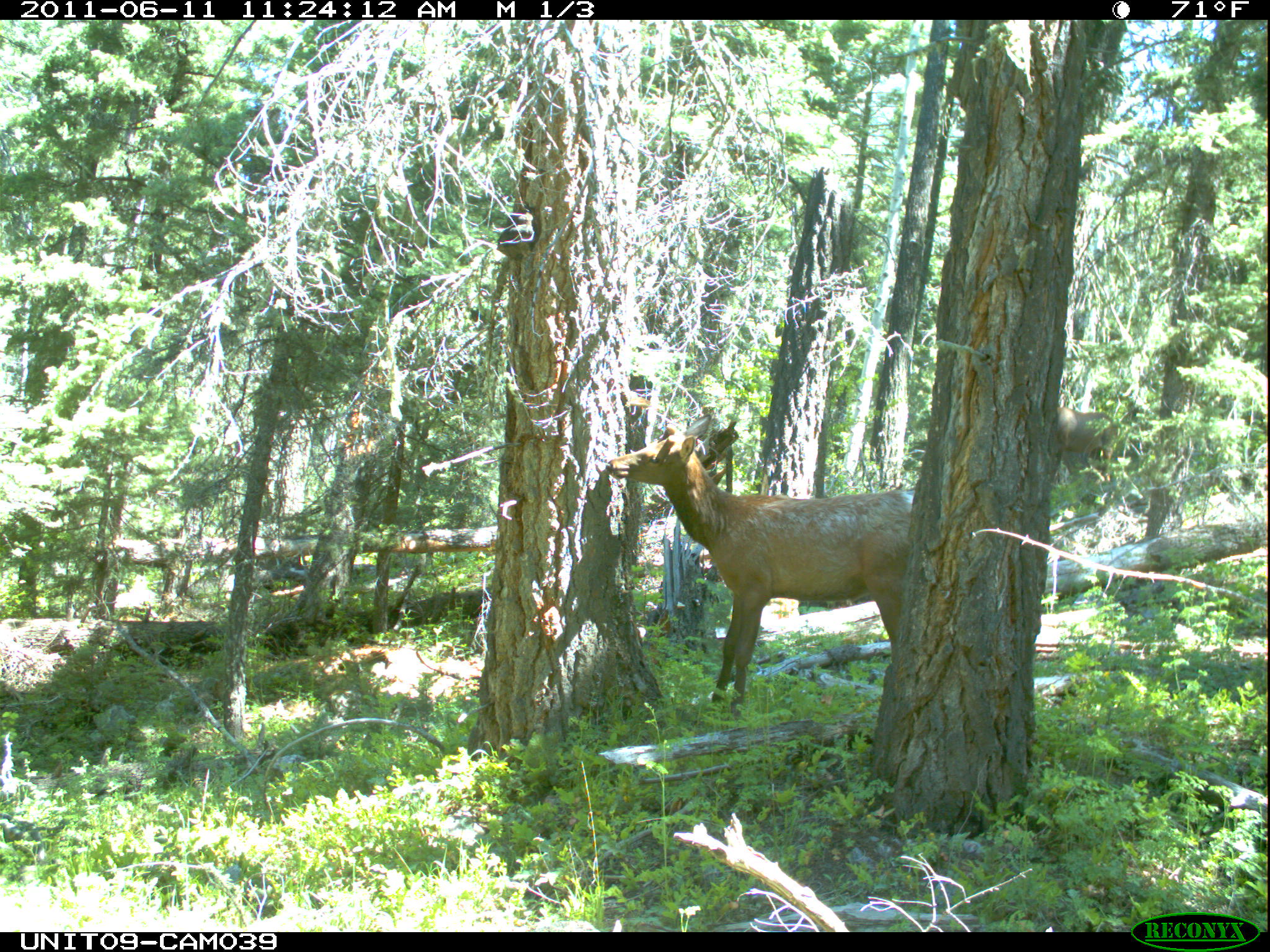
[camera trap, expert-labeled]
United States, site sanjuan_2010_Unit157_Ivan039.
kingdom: Animalia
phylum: Chordata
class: Mammalia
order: Artiodactyla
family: Cervidae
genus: Cervus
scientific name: Cervus elaphus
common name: red deer